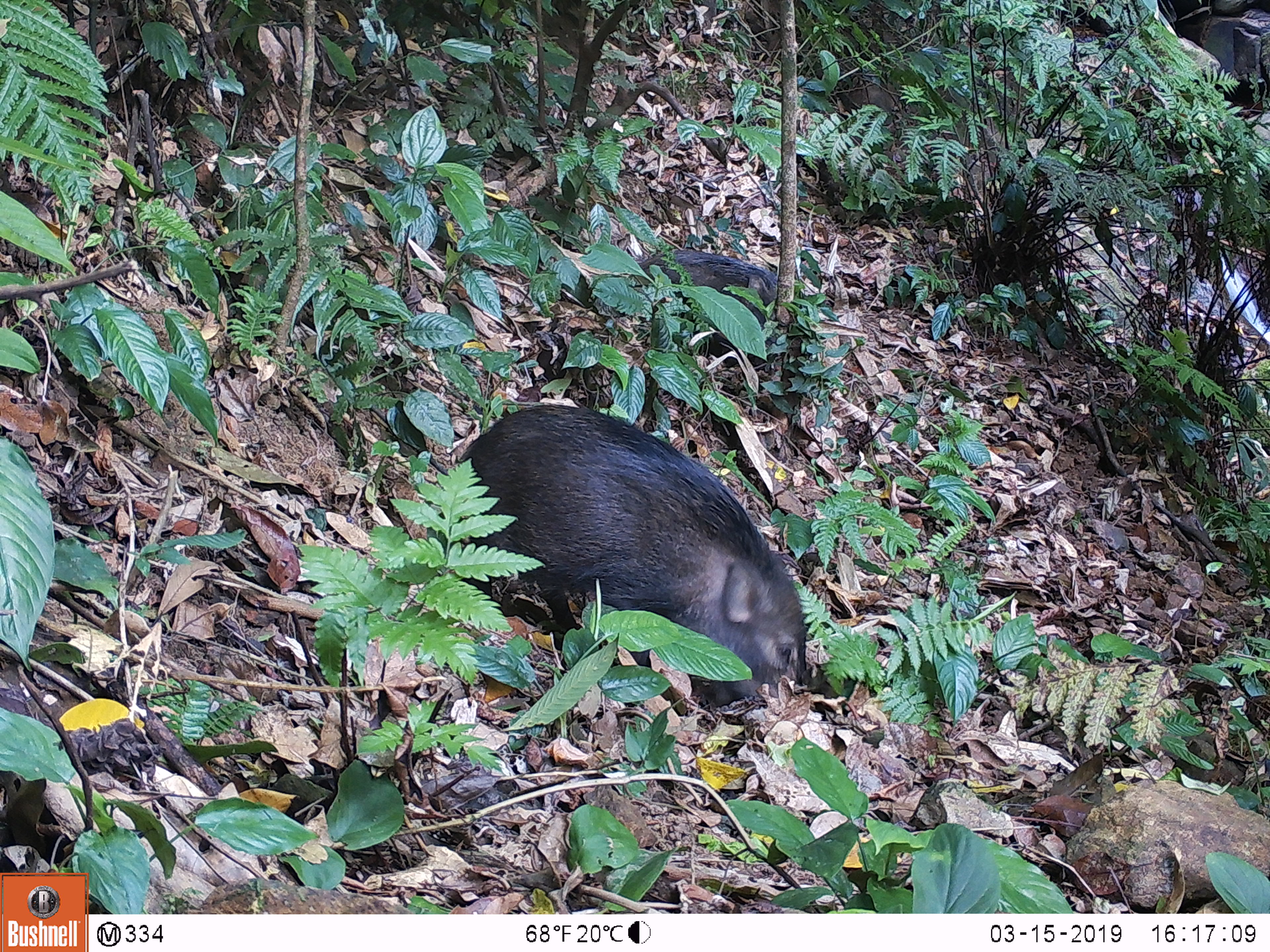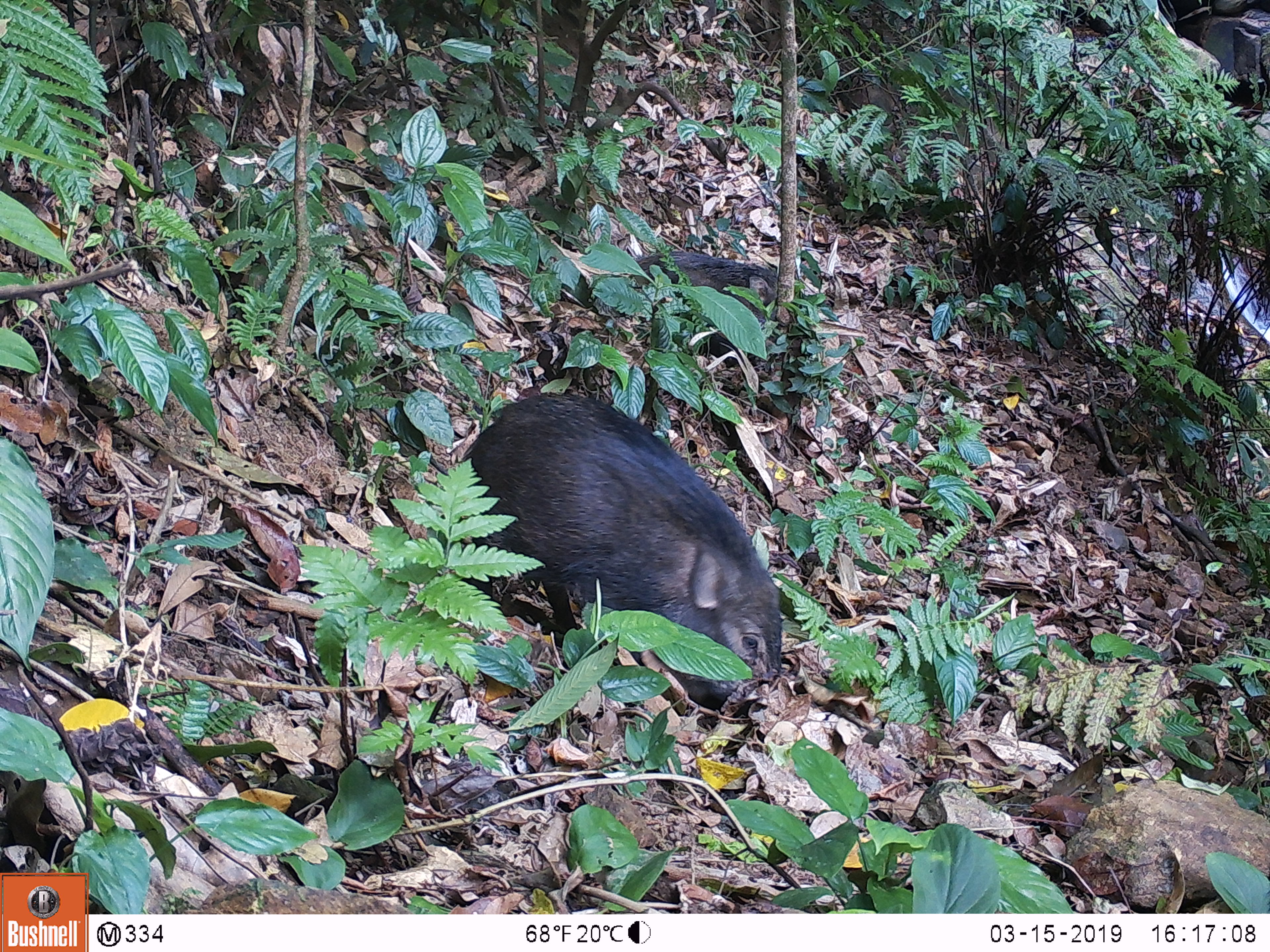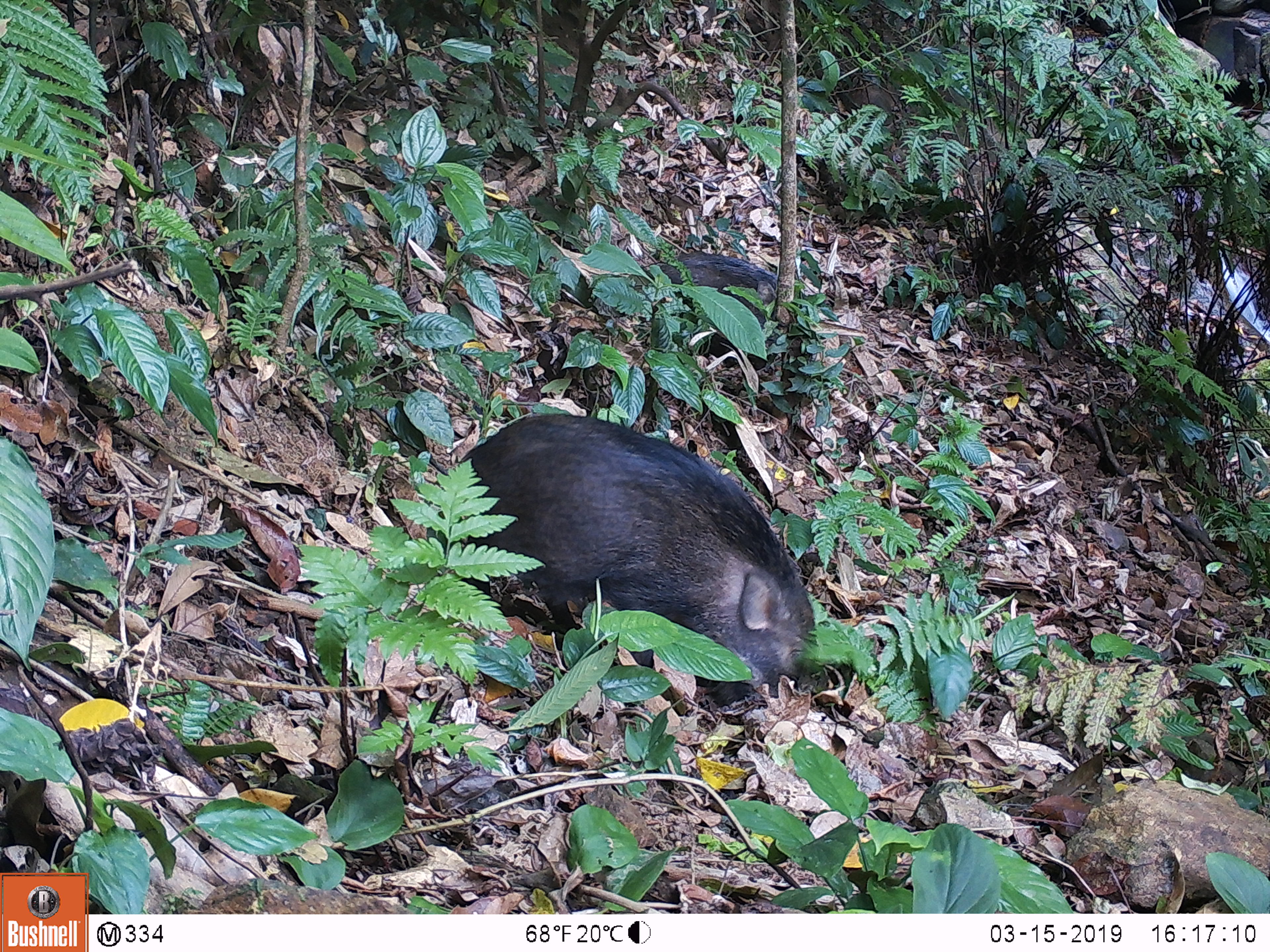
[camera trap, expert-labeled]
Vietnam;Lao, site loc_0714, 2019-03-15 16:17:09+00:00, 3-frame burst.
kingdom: Animalia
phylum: Chordata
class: Mammalia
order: Artiodactyla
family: Suidae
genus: Sus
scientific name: Sus scrofa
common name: eurasian wild pig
Eurasian wild pig (Sus scrofa). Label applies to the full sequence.